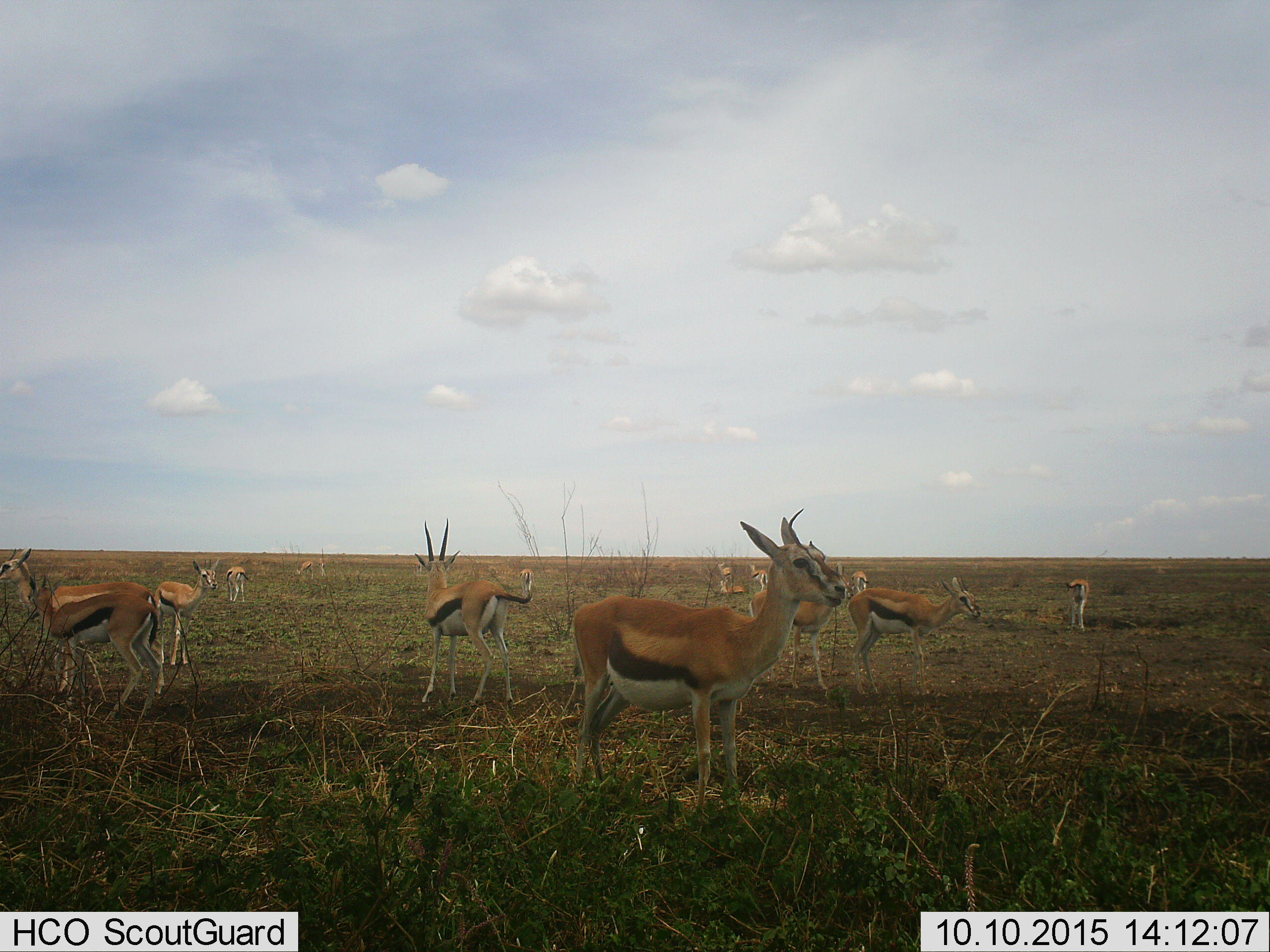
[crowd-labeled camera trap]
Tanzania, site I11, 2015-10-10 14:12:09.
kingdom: Animalia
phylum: Chordata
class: Mammalia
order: Artiodactyla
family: Bovidae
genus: Eudorcas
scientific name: Eudorcas thomsonii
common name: thomson's gazelle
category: gazellethomsons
Gazellethomsons (thomson's gazelle) (Eudorcas thomsonii), count 11-50. Behavior (volunteer vote fractions): standing 100%, resting 10%, moving 10%, interacting 10%. Young present (vote fraction): 10%. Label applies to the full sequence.